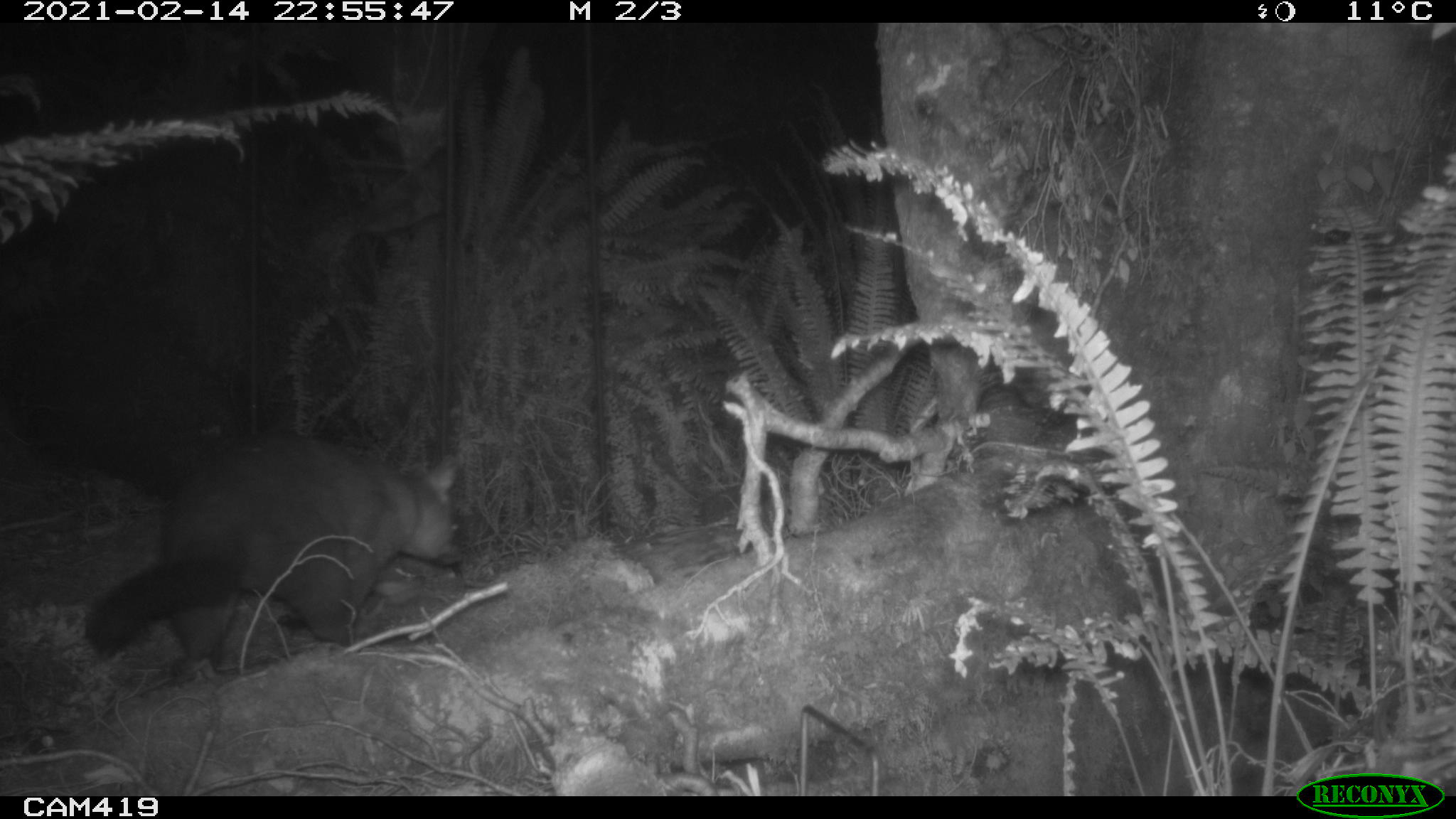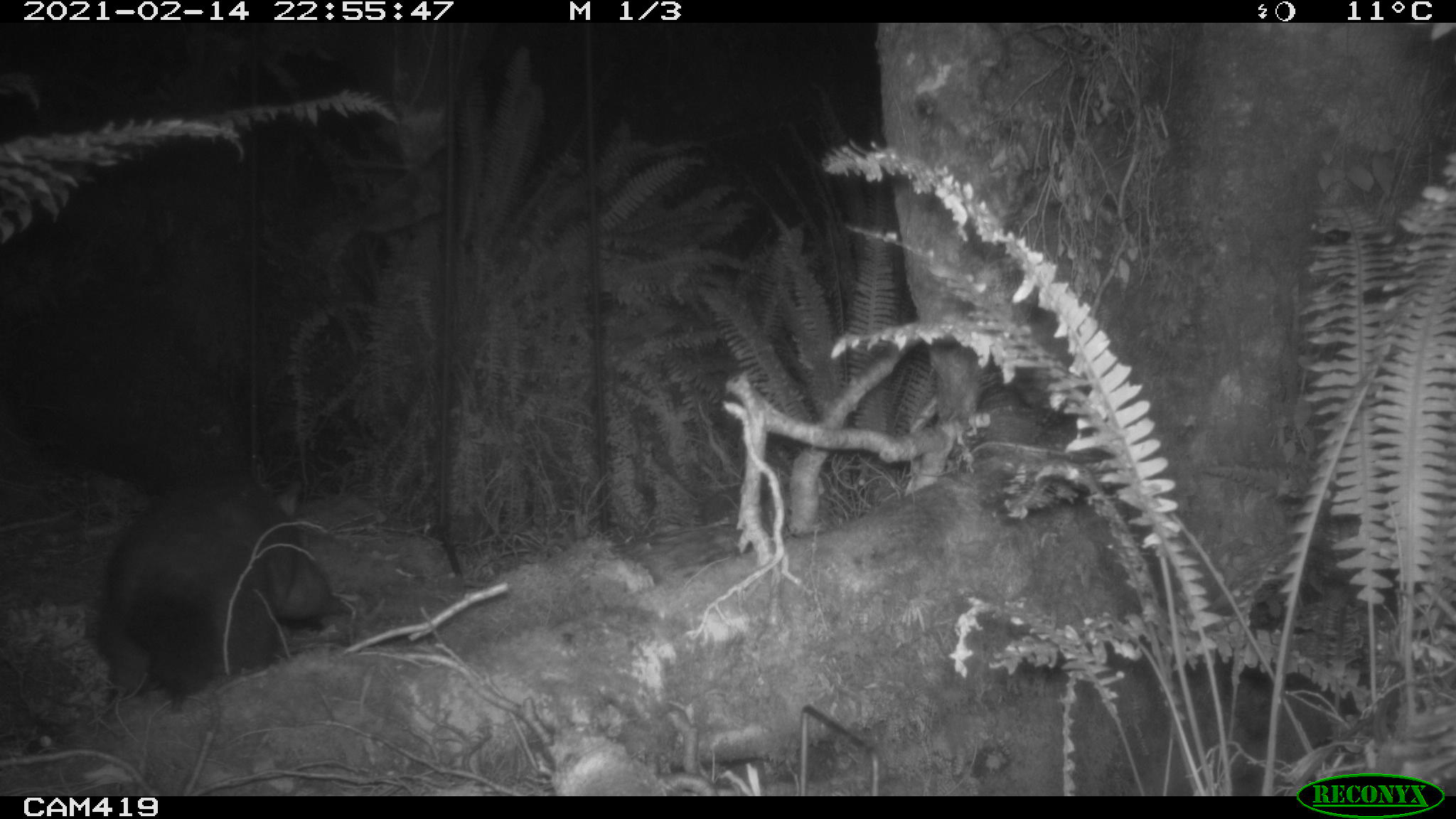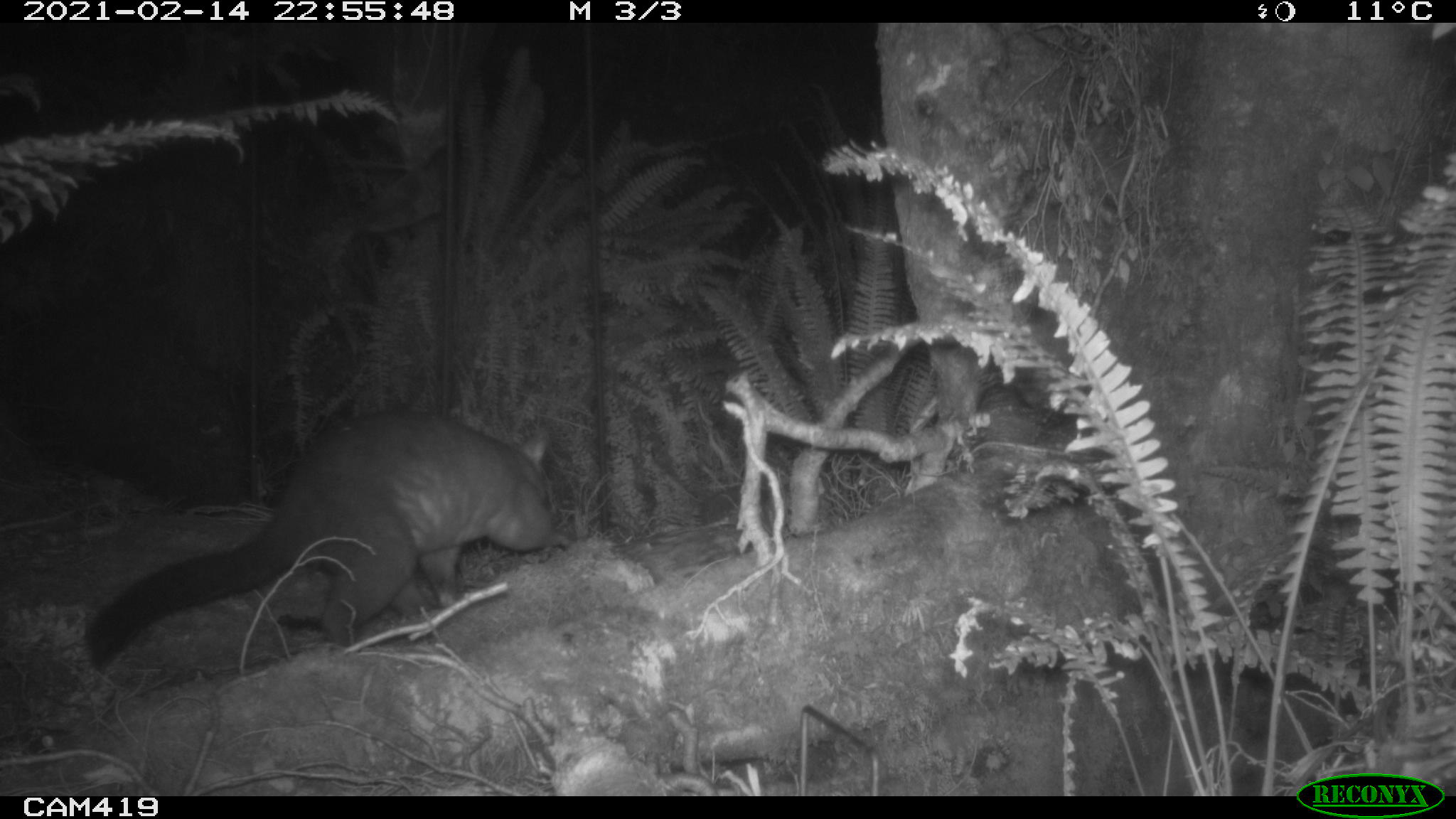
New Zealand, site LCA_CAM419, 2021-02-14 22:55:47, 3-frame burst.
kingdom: Animalia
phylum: Chordata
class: Mammalia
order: Diprotodontia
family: Phalangeridae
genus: Trichosurus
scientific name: Trichosurus vulpecula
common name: common brushtail possum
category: possum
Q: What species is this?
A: Possum (common brushtail possum) (Trichosurus vulpecula).